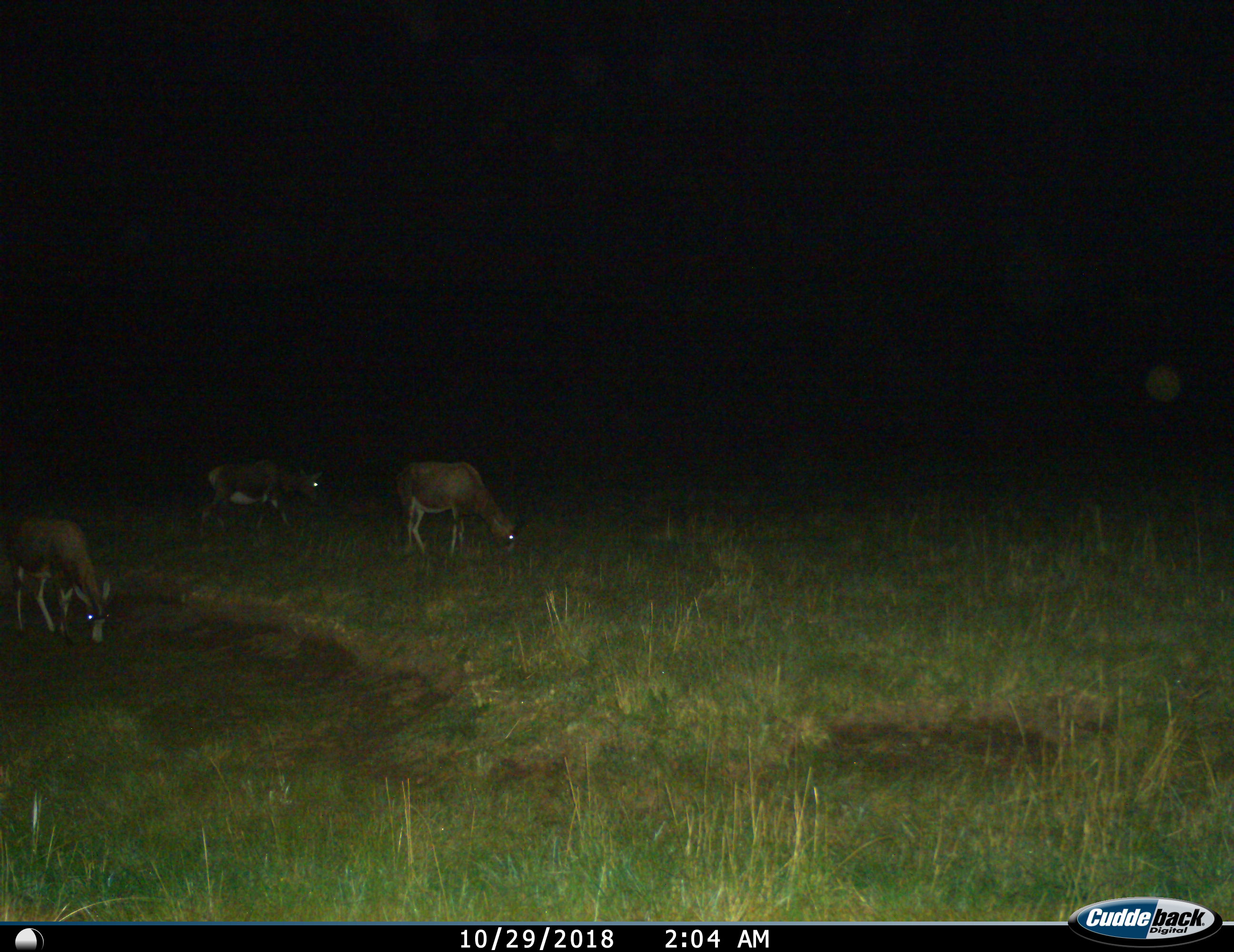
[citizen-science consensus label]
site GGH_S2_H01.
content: unidentified animal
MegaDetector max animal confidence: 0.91